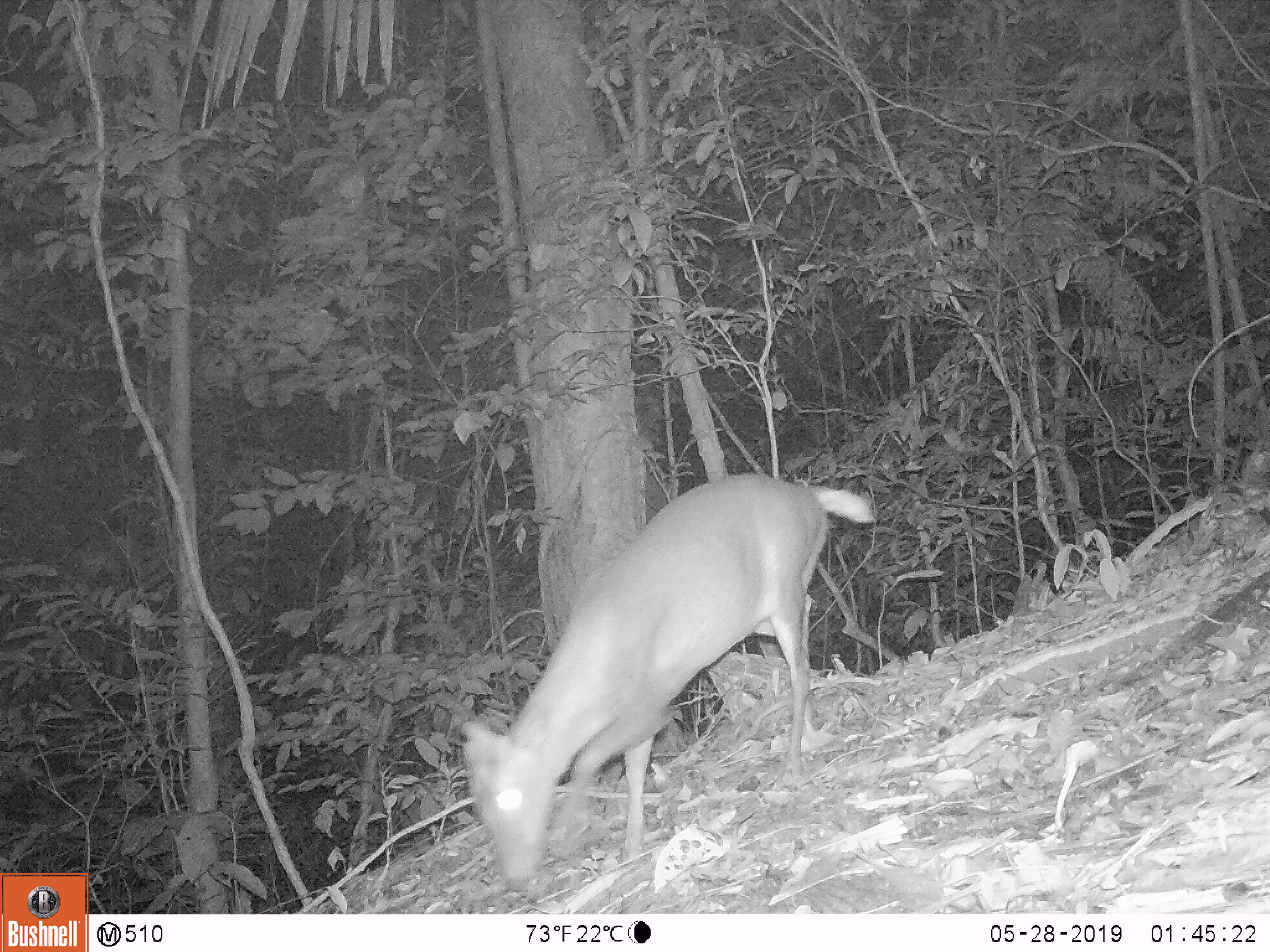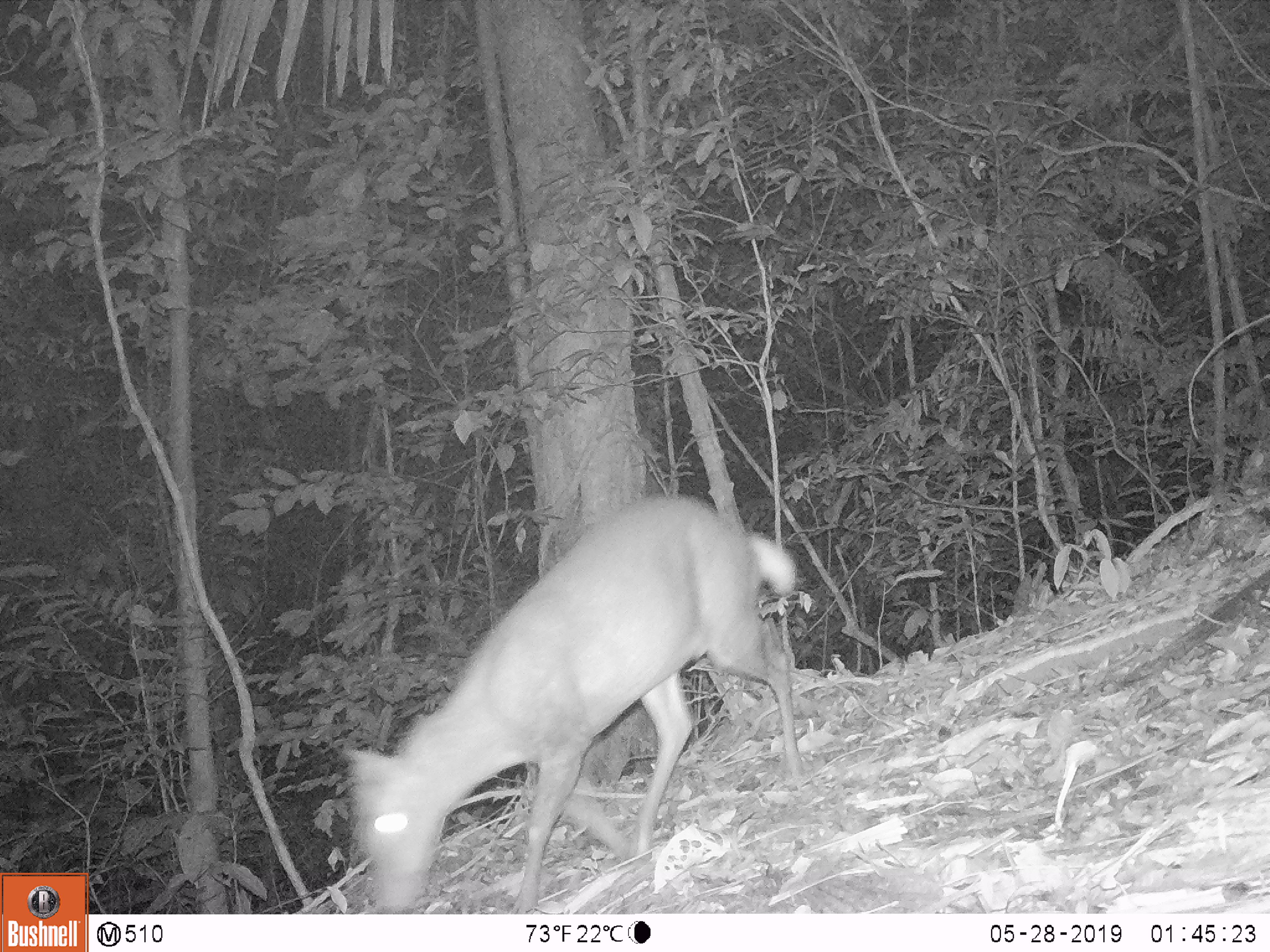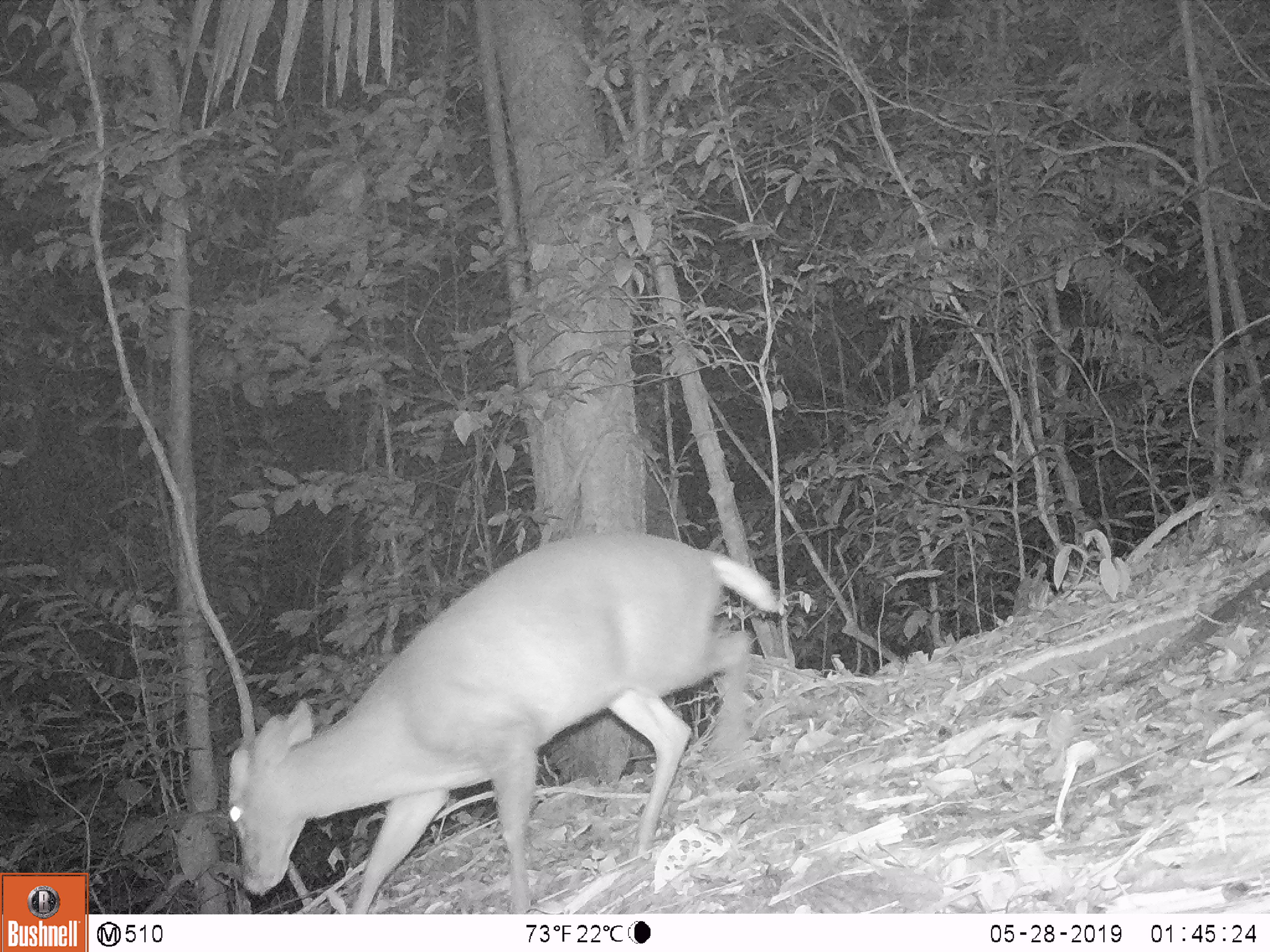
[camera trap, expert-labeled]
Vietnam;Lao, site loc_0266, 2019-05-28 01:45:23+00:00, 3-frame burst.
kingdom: Animalia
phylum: Chordata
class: Mammalia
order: Artiodactyla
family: Cervidae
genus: Muntiacus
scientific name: Muntiacus rooseveltorum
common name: roosevelt's muntjac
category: roosevelts muntjac group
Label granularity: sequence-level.